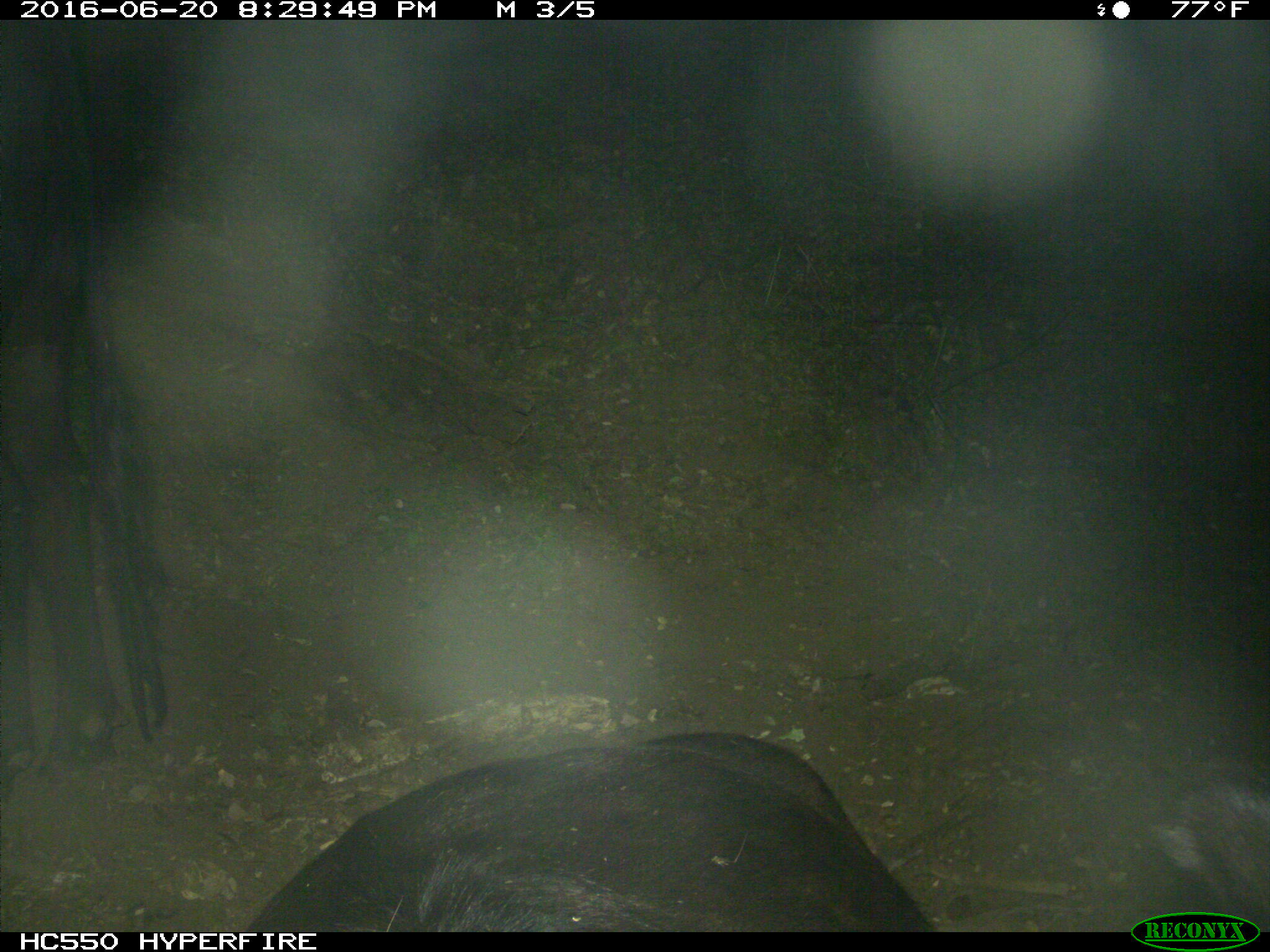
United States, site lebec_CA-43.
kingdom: Animalia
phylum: Chordata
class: Mammalia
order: Artiodactyla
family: Bovidae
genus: Bos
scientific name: Bos taurus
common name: domestic cow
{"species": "Bos taurus (domestic cow)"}